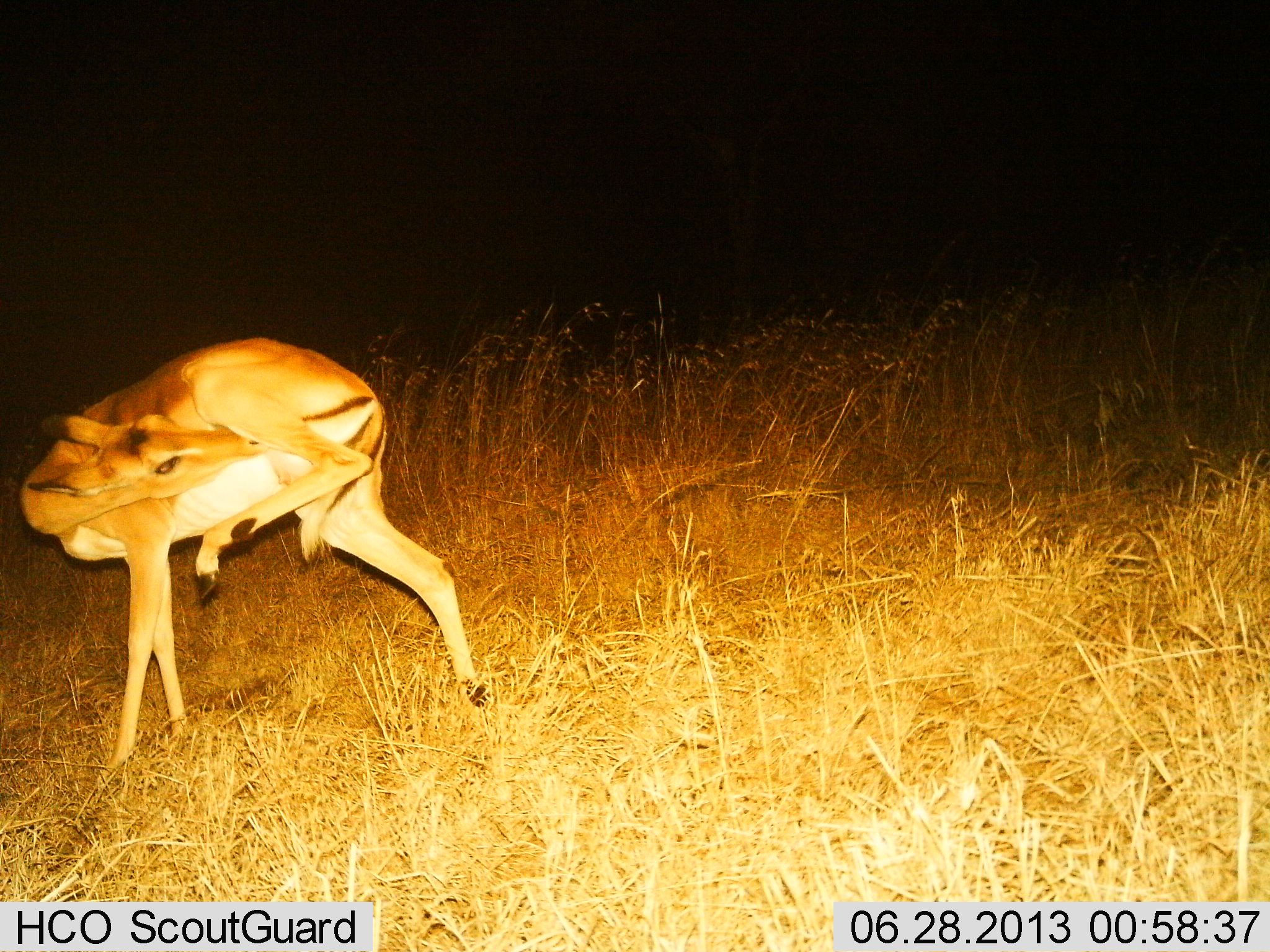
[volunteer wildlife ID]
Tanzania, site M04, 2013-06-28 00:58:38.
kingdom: Animalia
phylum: Chordata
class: Mammalia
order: Artiodactyla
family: Bovidae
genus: Aepyceros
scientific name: Aepyceros melampus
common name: impala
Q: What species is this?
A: Impala (Aepyceros melampus).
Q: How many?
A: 1.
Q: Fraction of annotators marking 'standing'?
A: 100%.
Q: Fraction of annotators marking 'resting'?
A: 0%.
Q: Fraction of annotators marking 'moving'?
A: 0%.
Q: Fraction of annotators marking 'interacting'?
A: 0%.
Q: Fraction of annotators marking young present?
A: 0%.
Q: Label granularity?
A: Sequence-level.